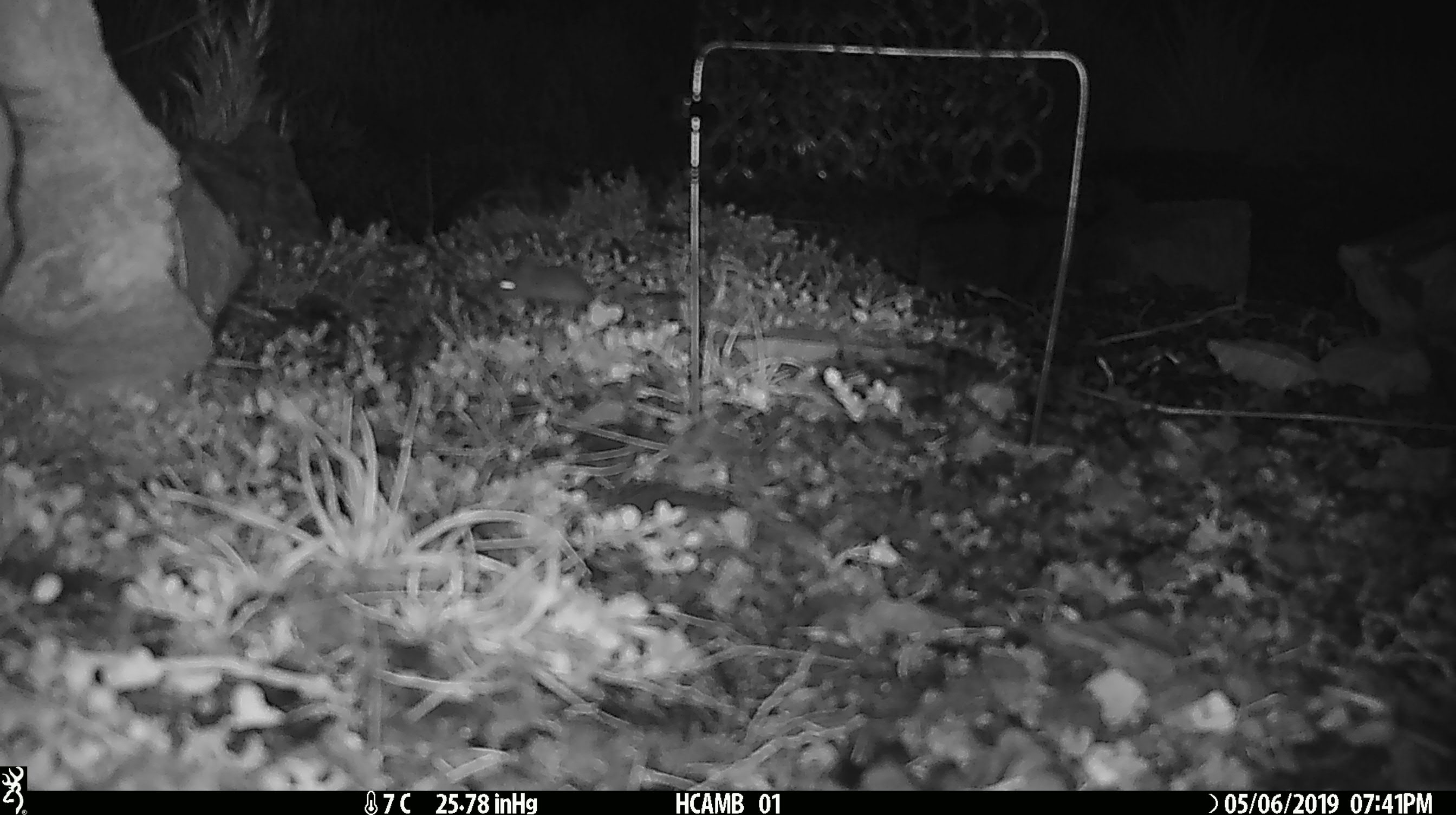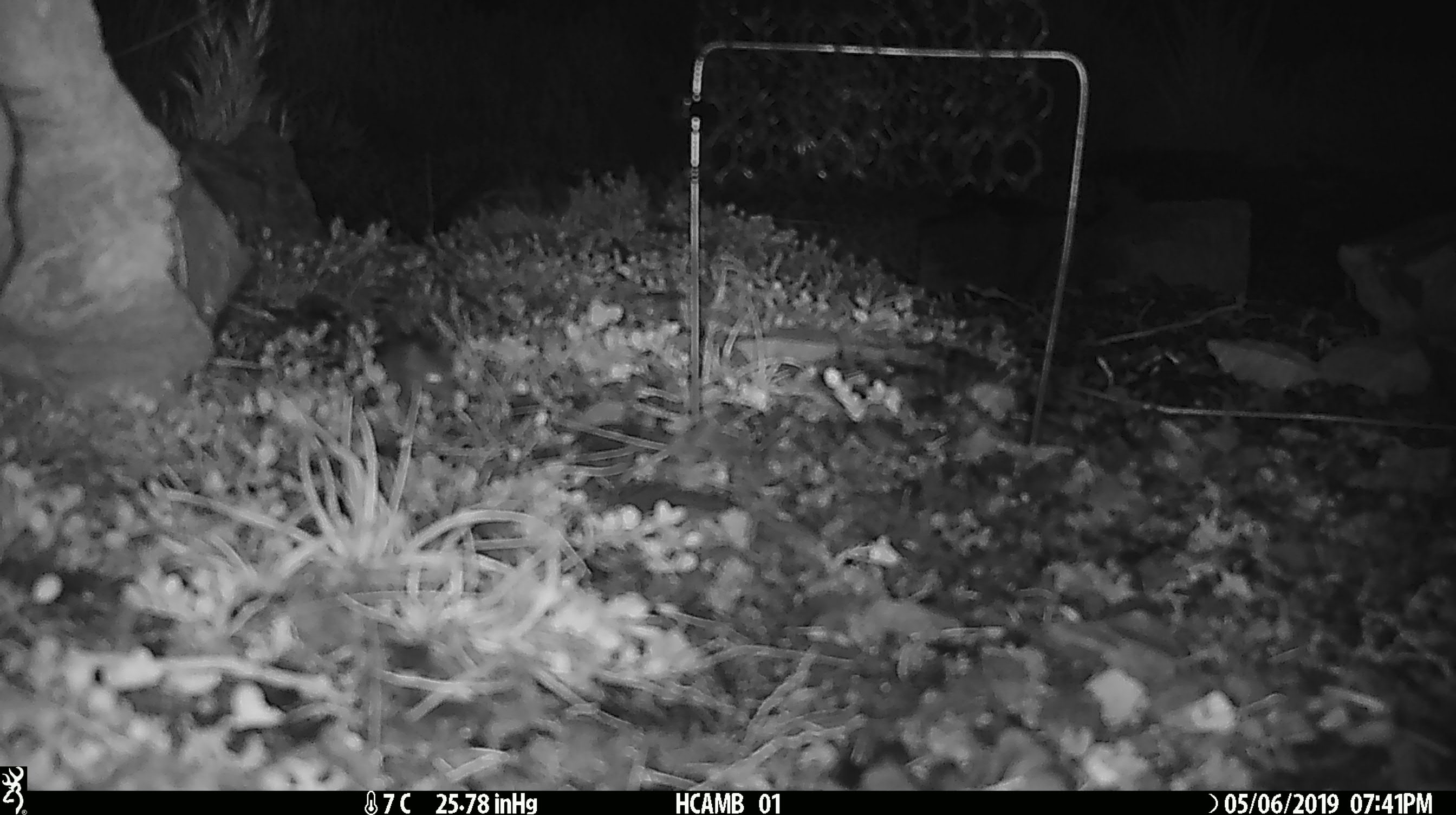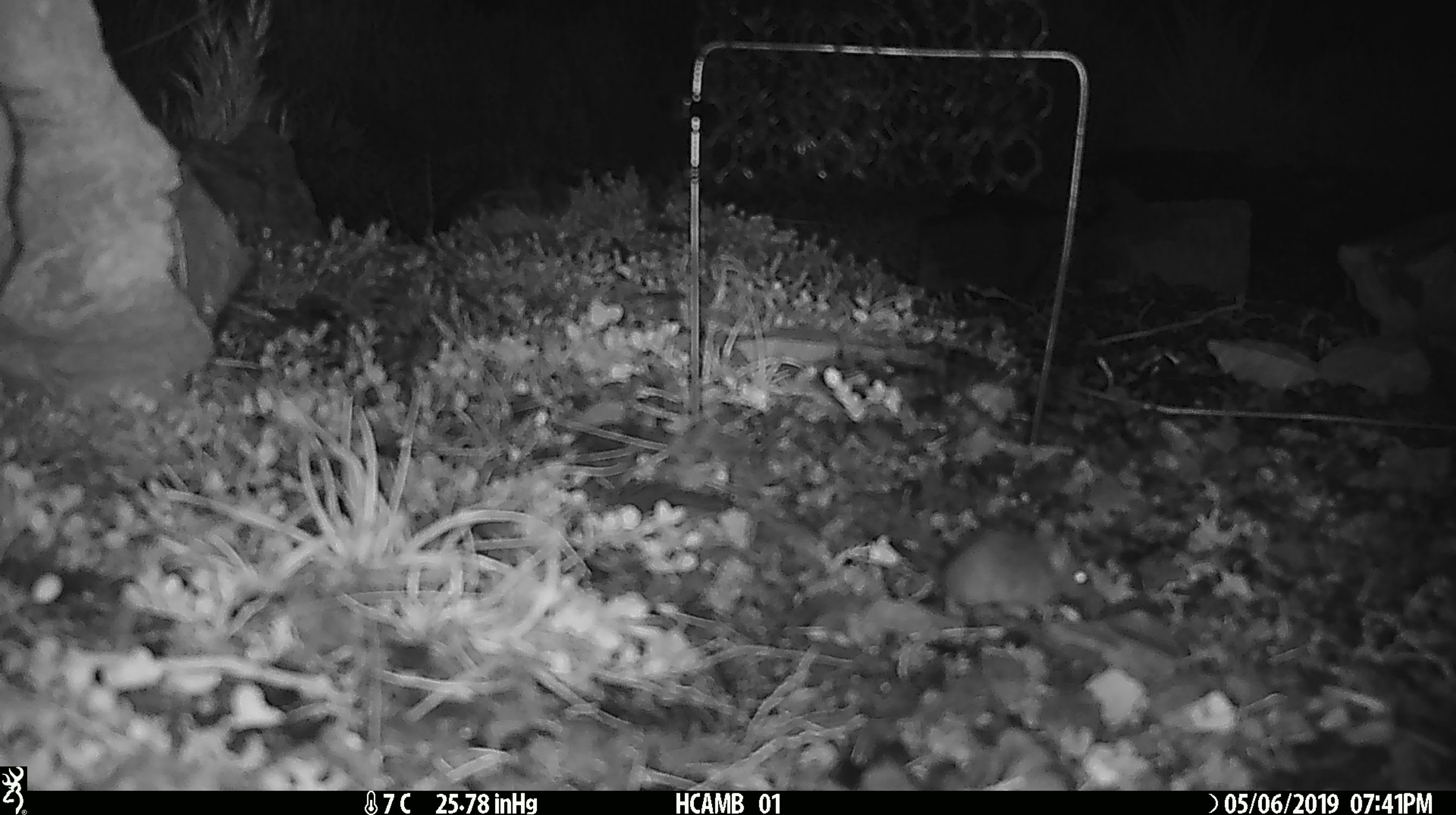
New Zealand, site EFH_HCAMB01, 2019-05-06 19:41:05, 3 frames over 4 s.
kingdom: Animalia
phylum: Chordata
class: Mammalia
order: Rodentia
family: Muridae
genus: Mus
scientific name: Mus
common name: mouse